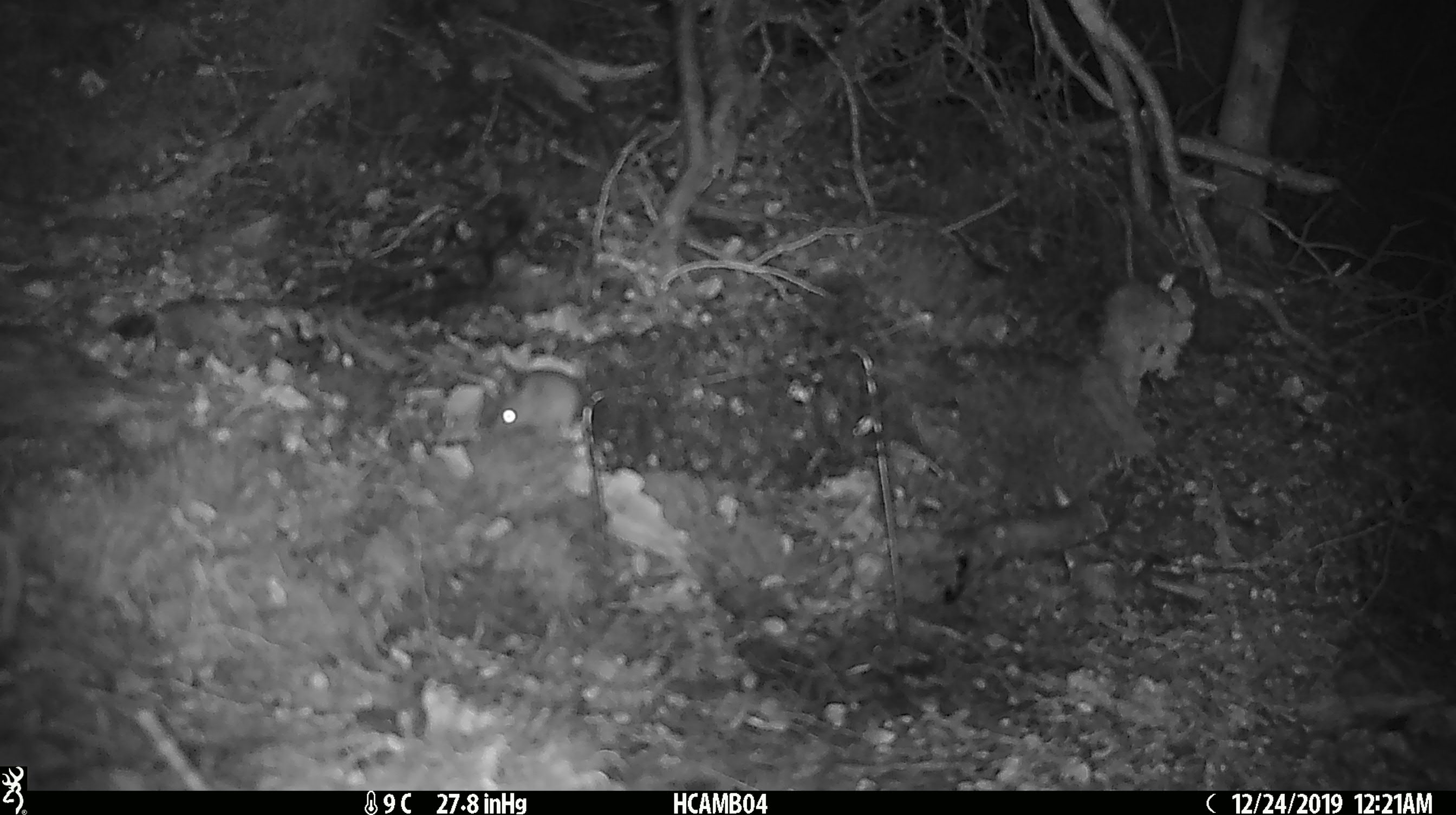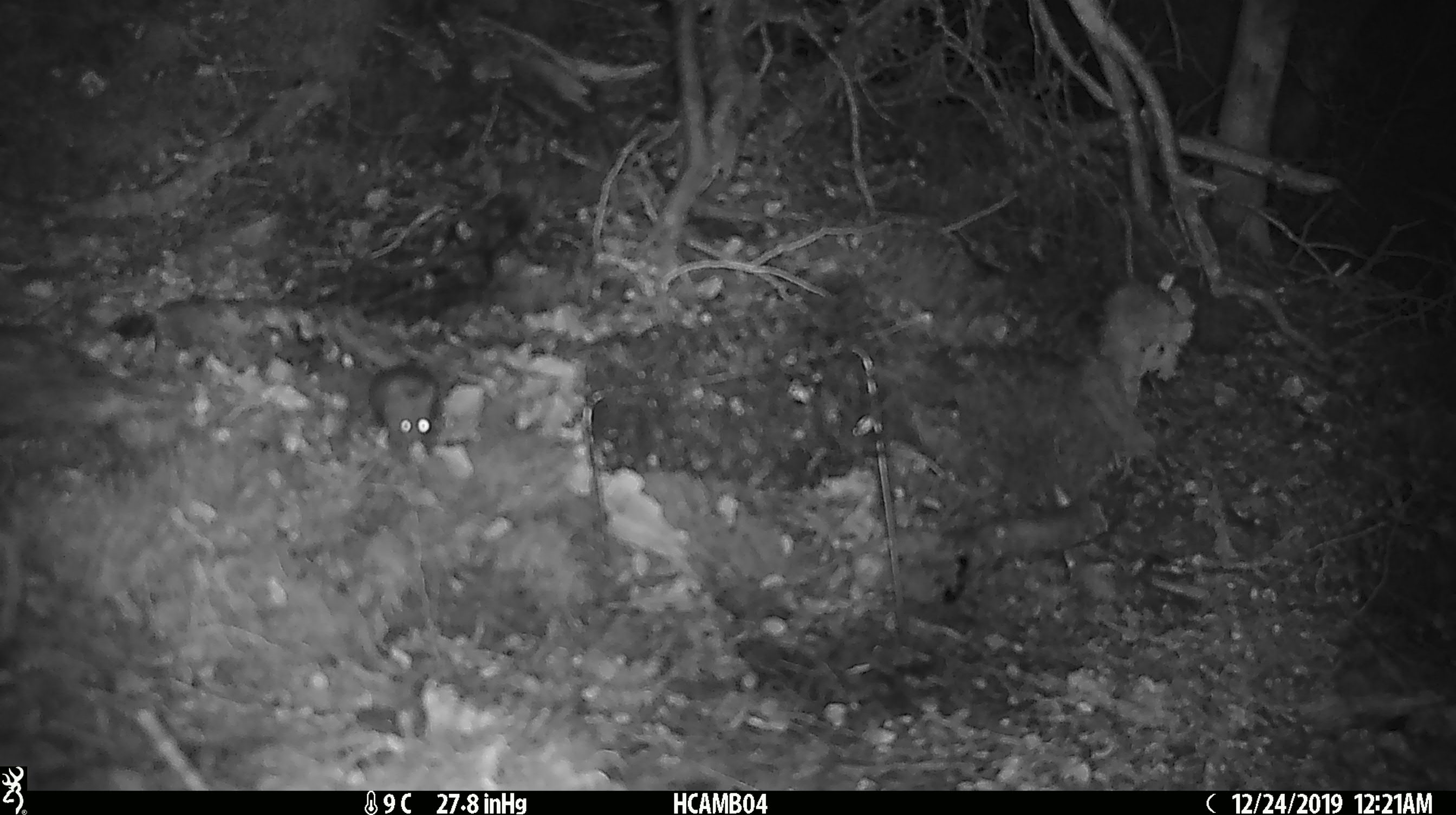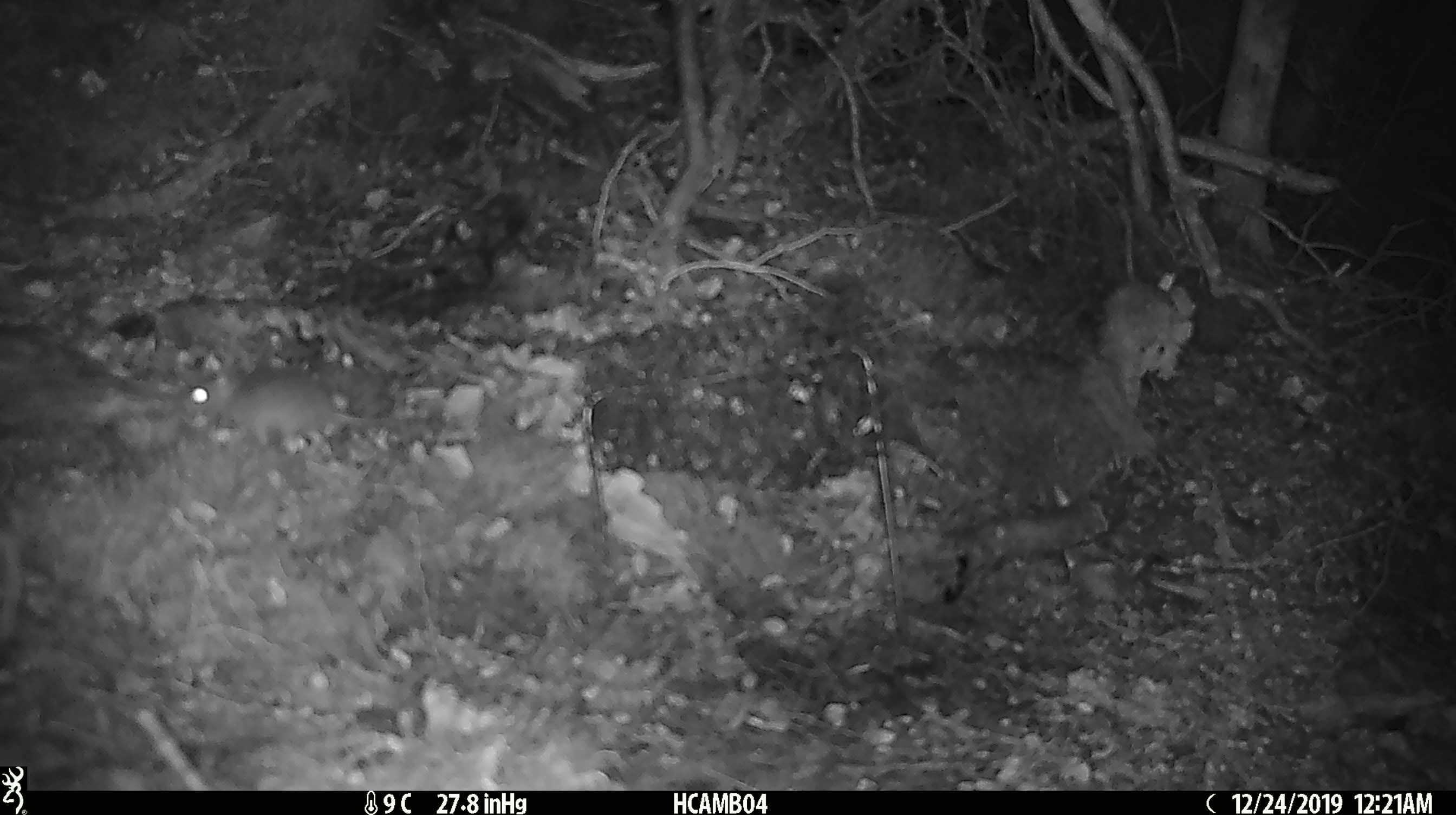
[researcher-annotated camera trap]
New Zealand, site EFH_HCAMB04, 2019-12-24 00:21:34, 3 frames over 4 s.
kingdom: Animalia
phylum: Chordata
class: Mammalia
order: Rodentia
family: Muridae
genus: Mus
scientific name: Mus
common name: mouse